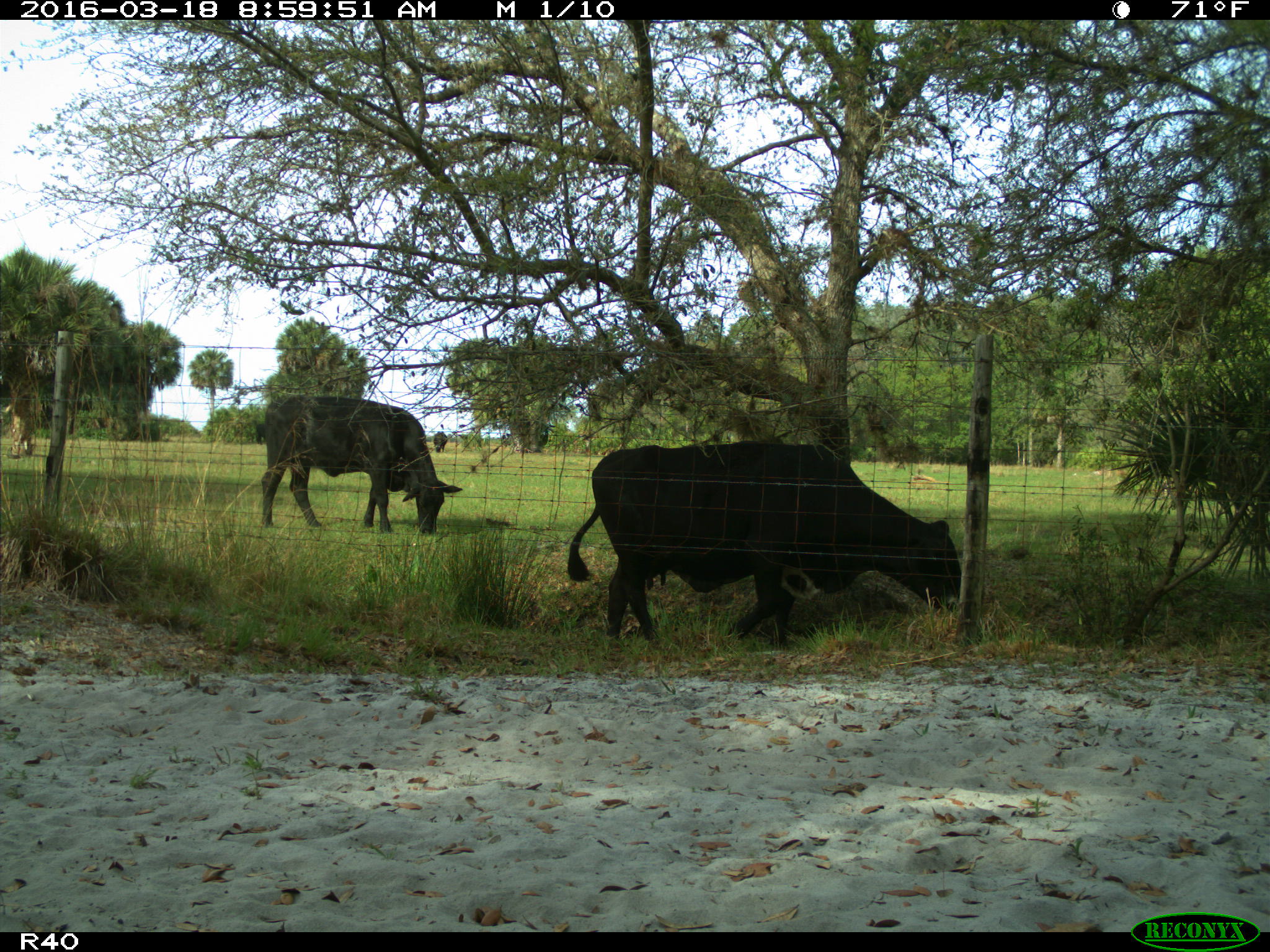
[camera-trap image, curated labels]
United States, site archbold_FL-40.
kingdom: Animalia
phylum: Chordata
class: Mammalia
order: Artiodactyla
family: Bovidae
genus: Bos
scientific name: Bos taurus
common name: domestic cow